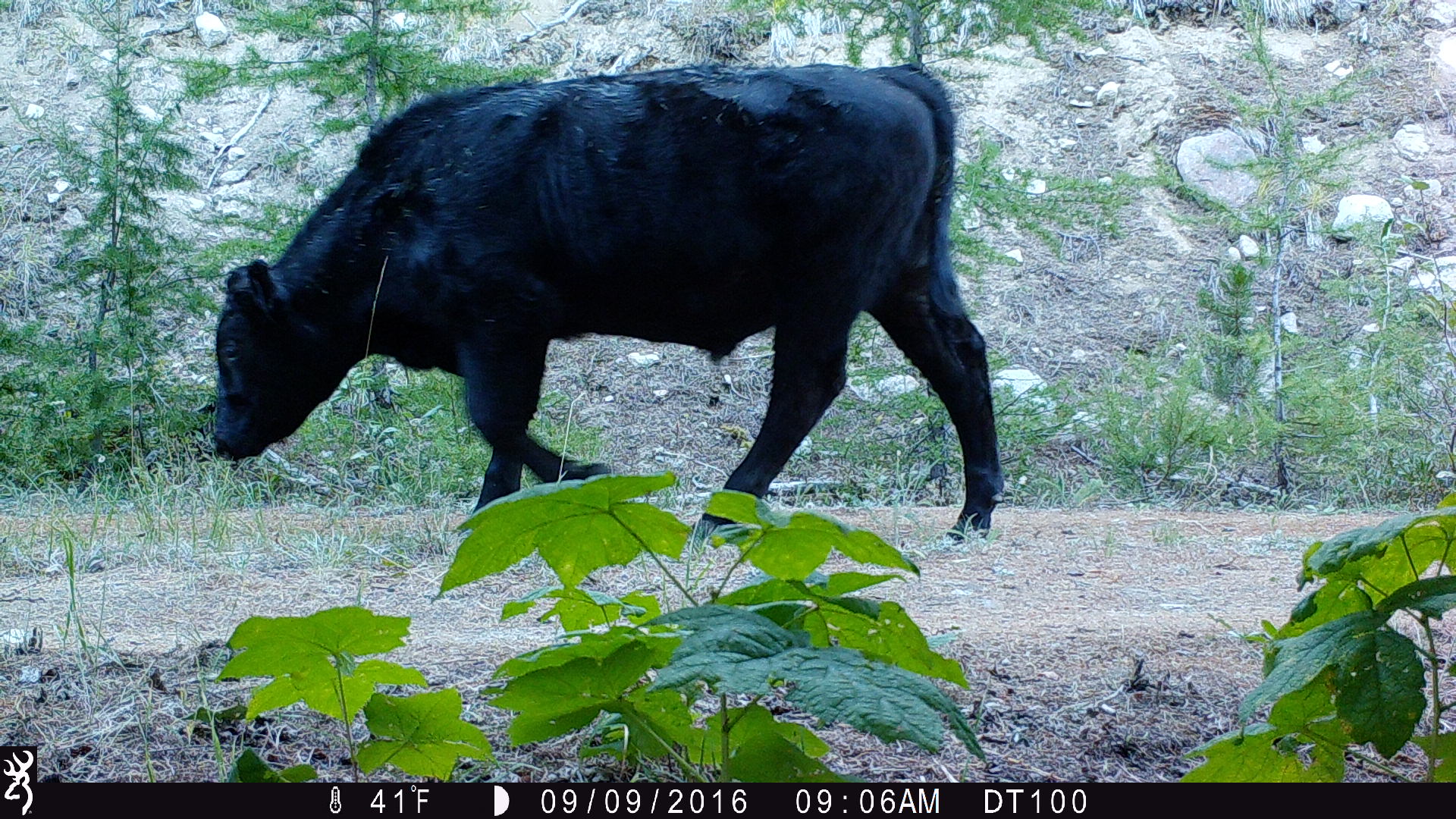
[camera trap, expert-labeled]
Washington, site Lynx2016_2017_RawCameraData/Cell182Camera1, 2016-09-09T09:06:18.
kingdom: Animalia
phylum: Chordata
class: Mammalia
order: Artiodactyla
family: Bovidae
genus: Bos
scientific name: Bos taurus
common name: domestic cattle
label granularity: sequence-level